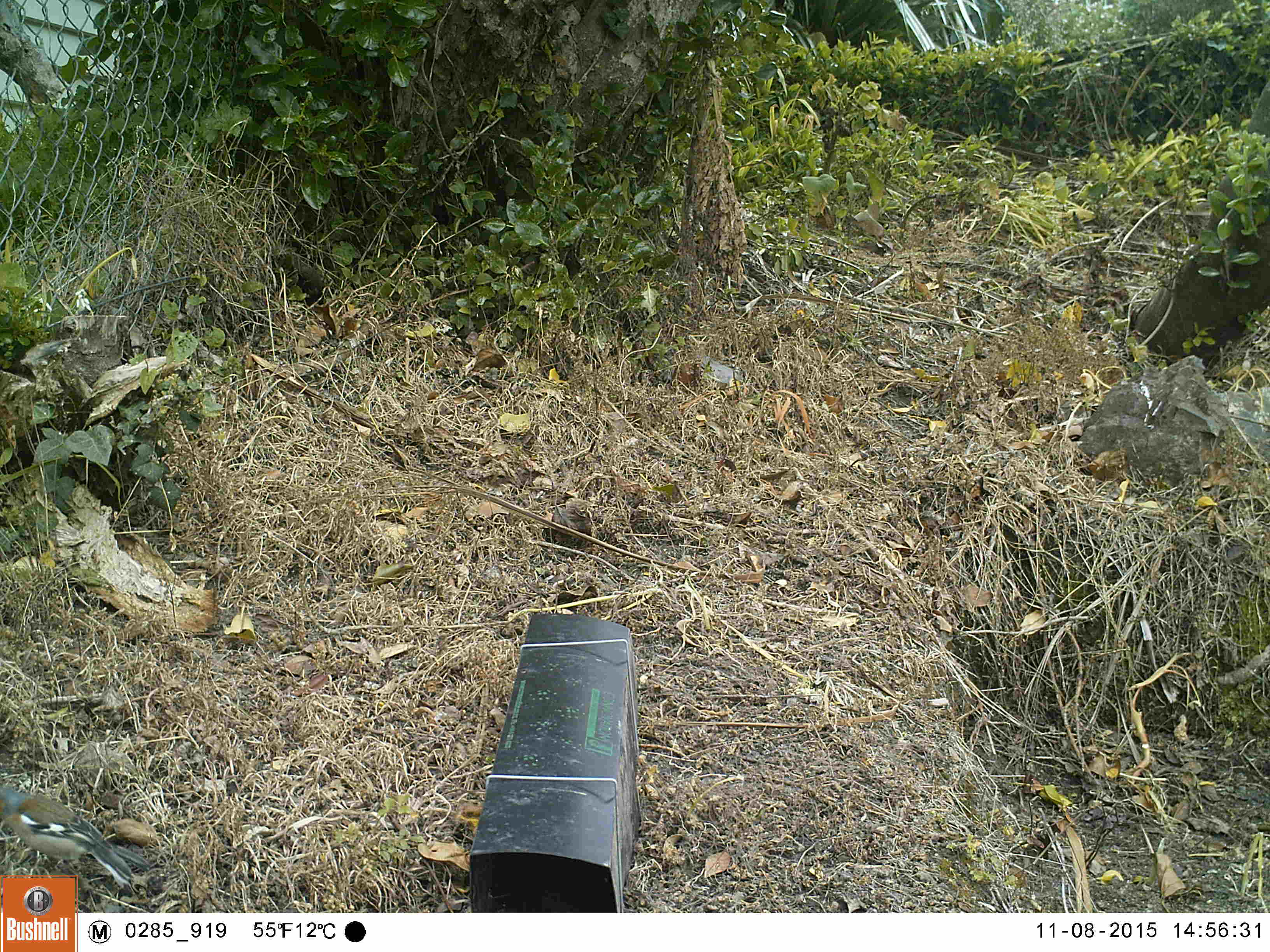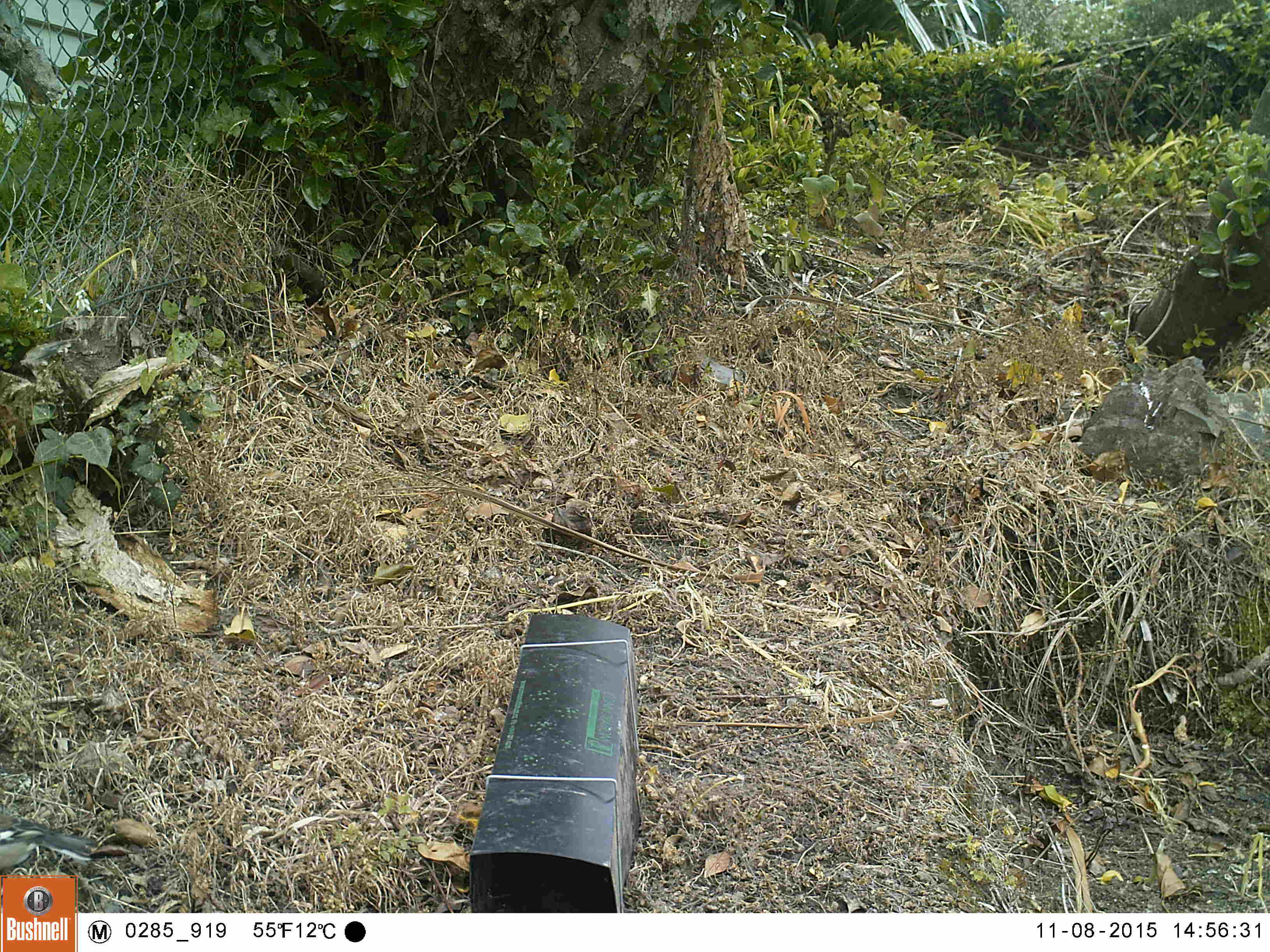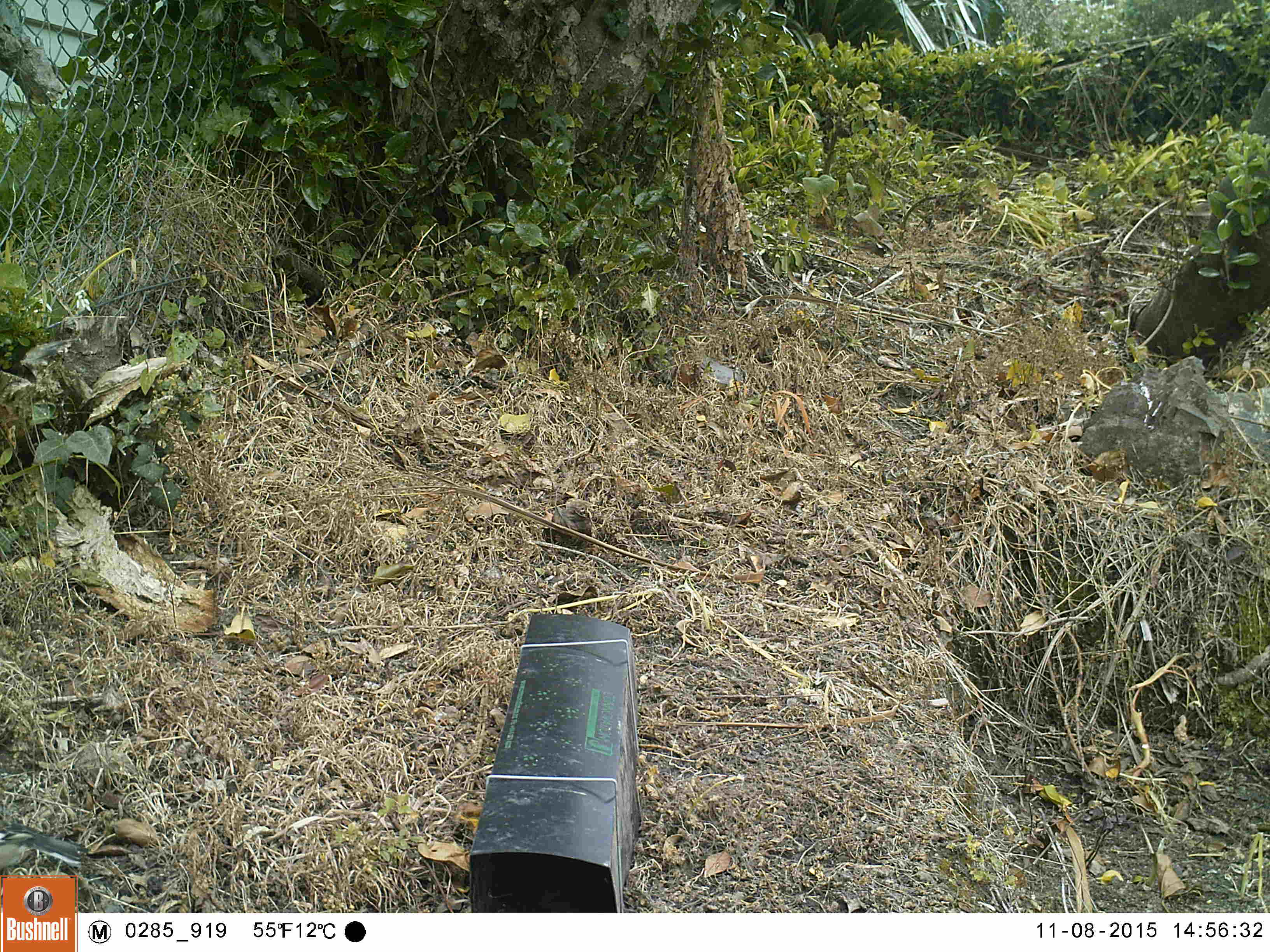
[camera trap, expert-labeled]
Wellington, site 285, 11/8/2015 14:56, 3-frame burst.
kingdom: Animalia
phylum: Chordata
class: Aves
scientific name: Aves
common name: bird